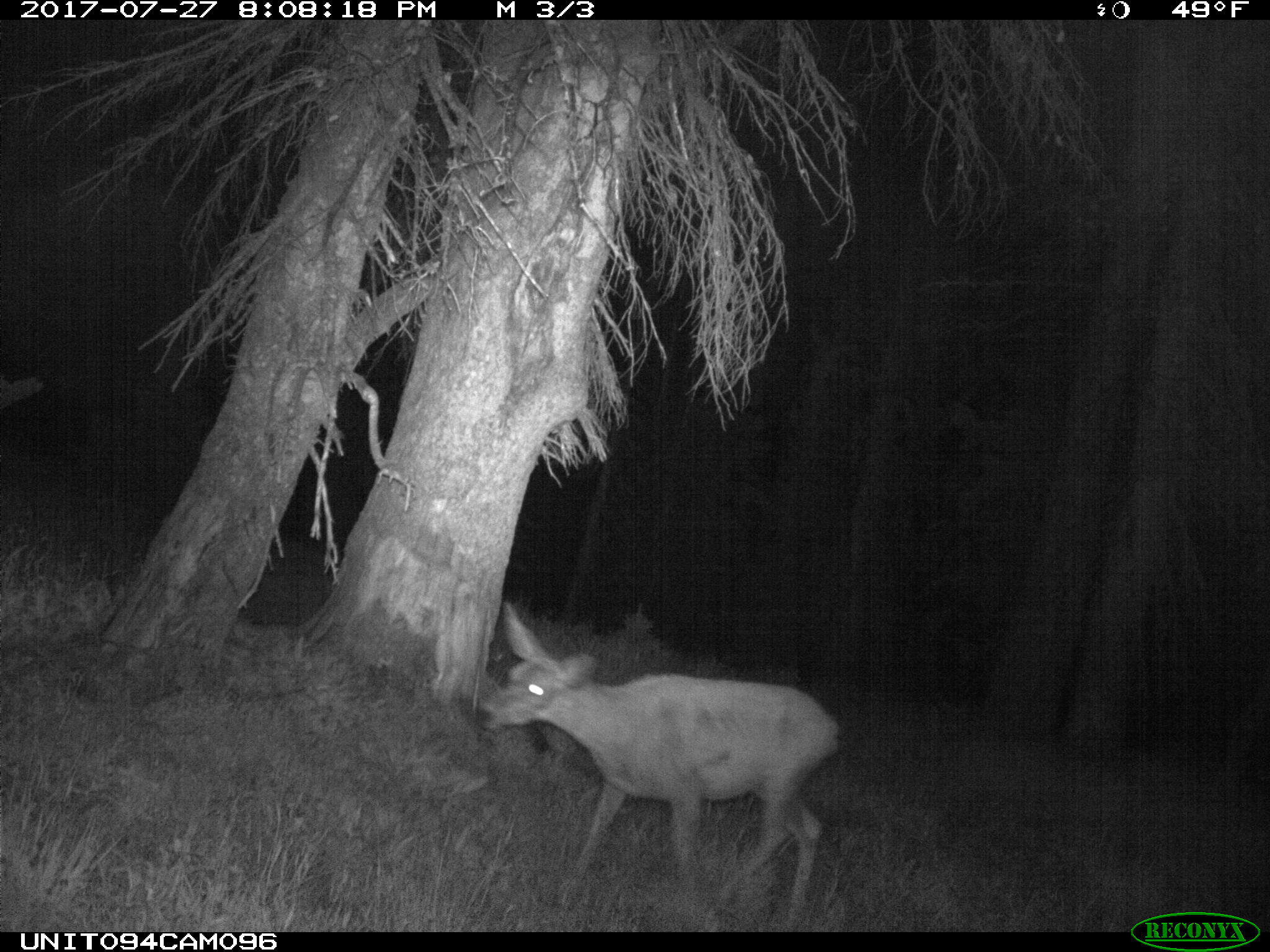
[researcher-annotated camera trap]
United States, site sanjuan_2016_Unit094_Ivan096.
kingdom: Animalia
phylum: Chordata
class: Mammalia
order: Artiodactyla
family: Cervidae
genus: Odocoileus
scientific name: Odocoileus hemionus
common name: mule deer